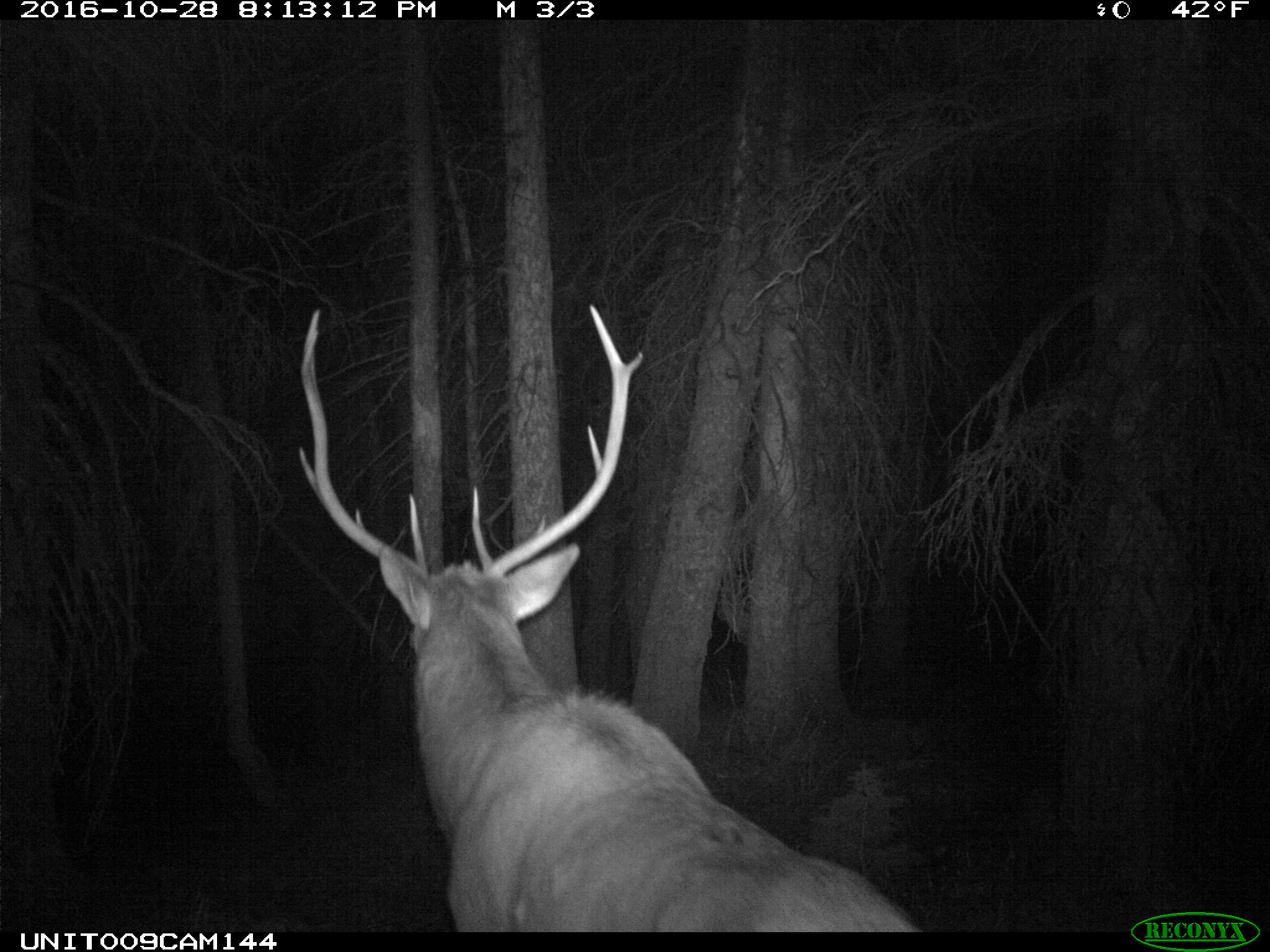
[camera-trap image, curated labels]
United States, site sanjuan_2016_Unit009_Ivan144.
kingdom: Animalia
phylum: Chordata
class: Mammalia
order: Artiodactyla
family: Cervidae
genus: Cervus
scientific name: Cervus elaphus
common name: red deer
Cervus elaphus (red deer).